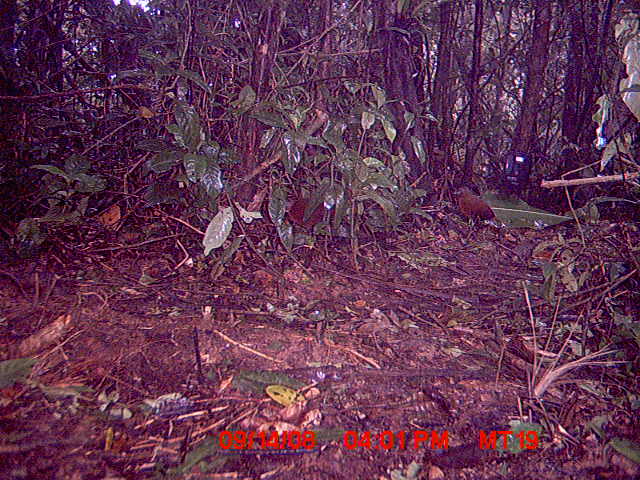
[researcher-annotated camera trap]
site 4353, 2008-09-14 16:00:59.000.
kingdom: Animalia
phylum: Chordata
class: Aves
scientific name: Aves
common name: bird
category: unknown bird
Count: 2.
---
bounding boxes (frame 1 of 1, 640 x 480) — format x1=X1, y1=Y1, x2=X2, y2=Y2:
unknown bird: x1=452, y1=183, x2=504, y2=239